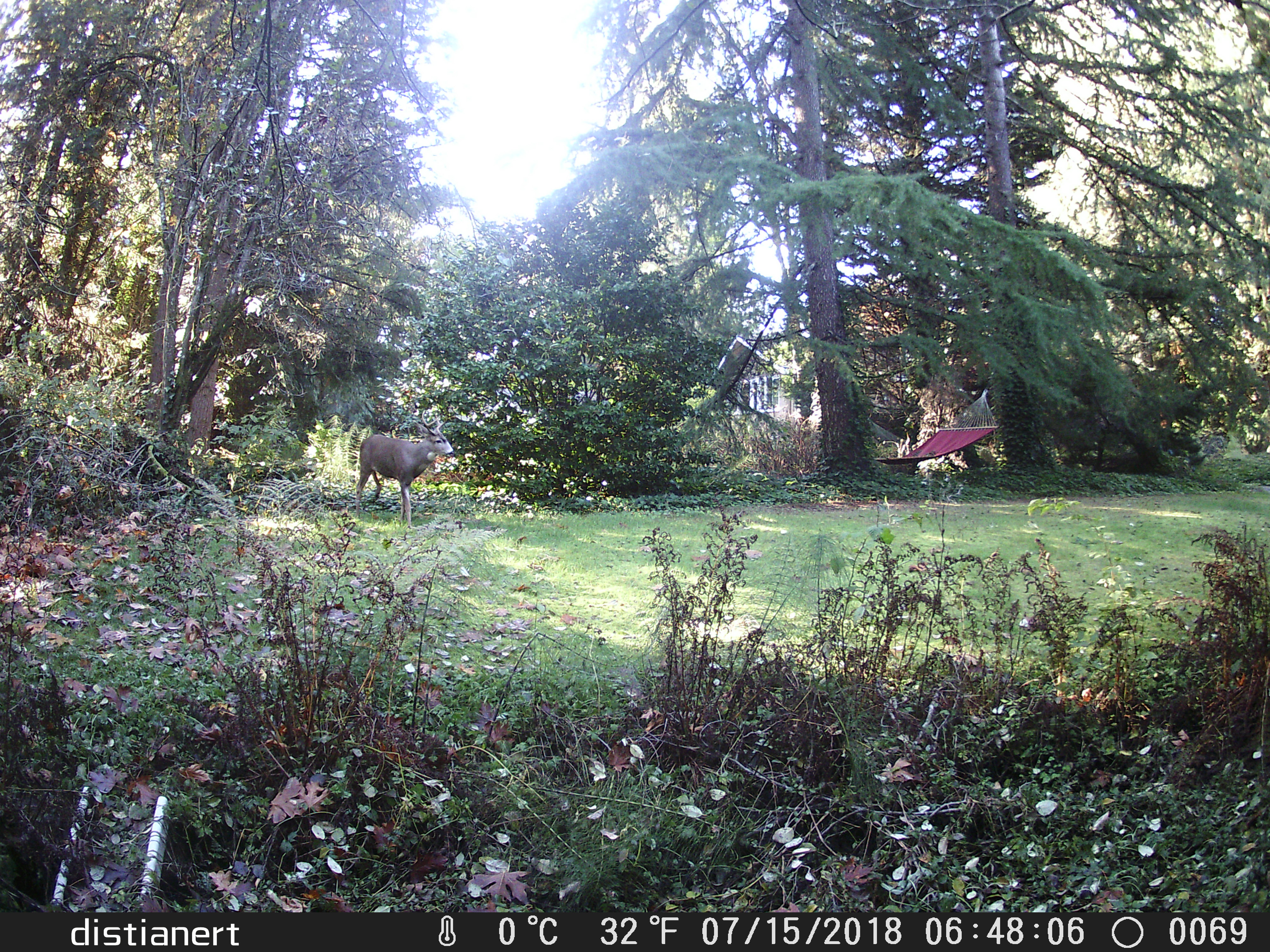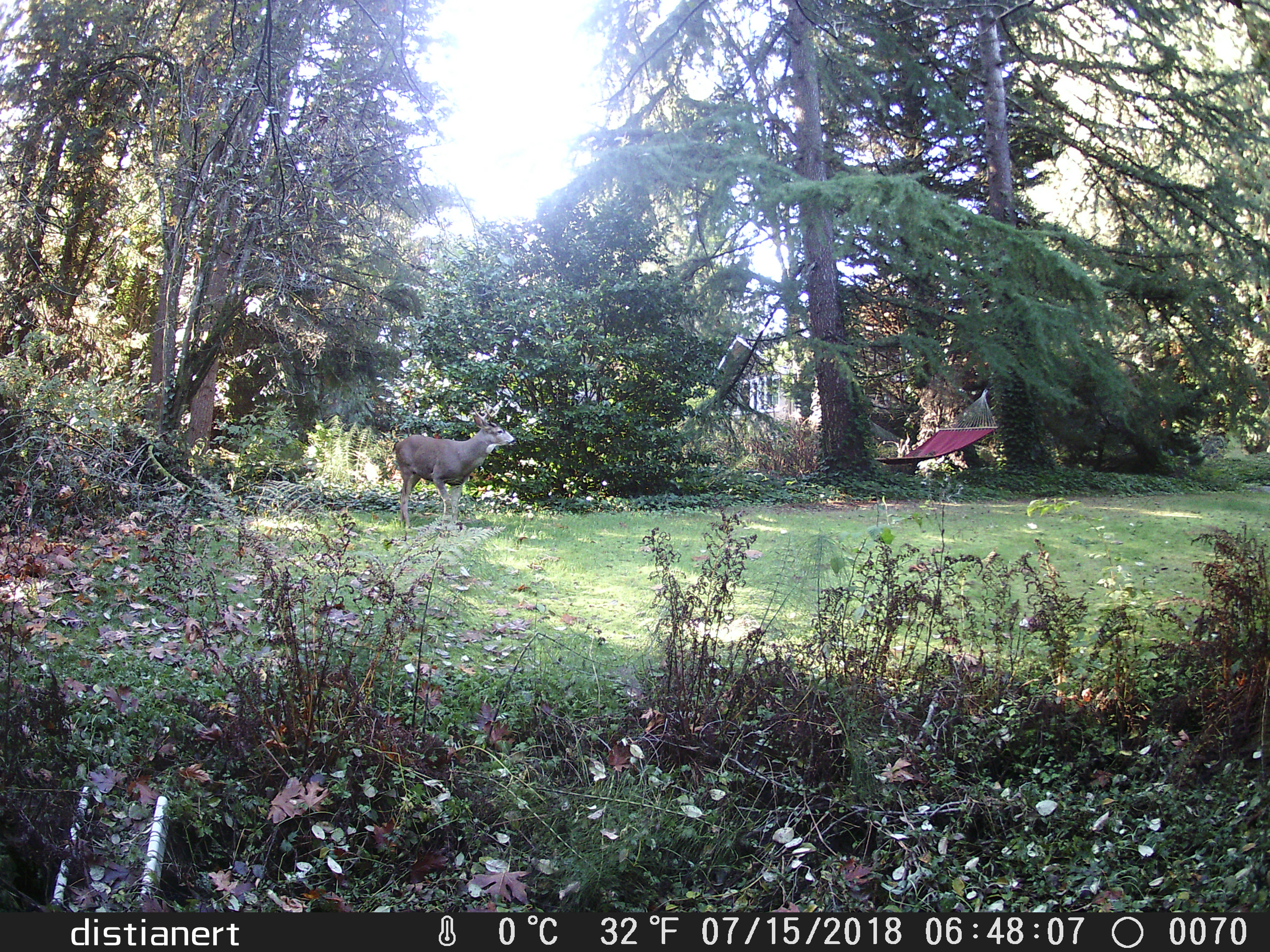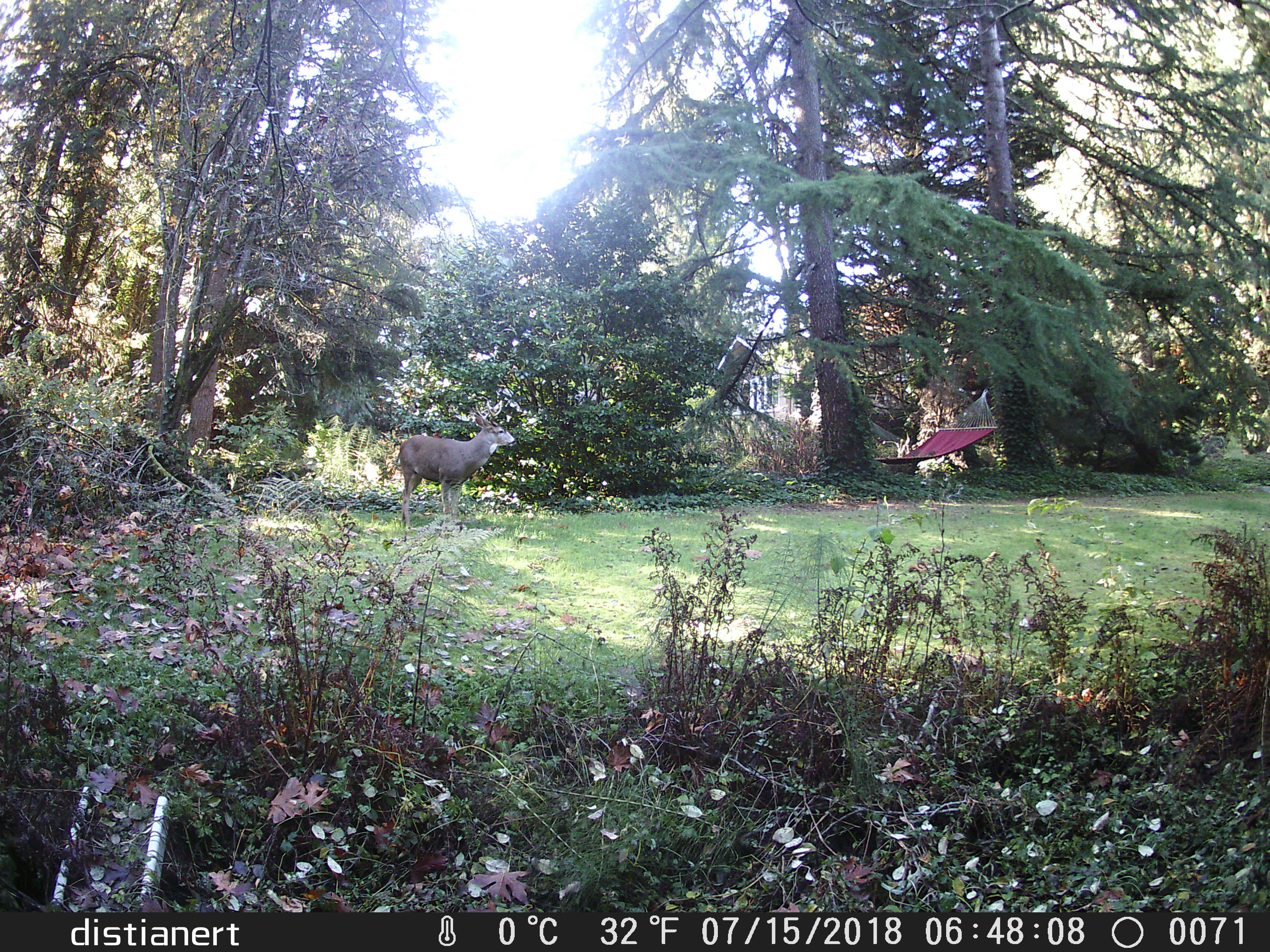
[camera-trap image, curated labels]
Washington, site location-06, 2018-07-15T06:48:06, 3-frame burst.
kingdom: Animalia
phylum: Chordata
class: Mammalia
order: Artiodactyla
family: Cervidae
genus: Odocoileus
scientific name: Odocoileus hemionus columbianus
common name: columbian blacktail deer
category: deer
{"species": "deer (columbian blacktail deer) (Odocoileus hemionus columbianus)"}